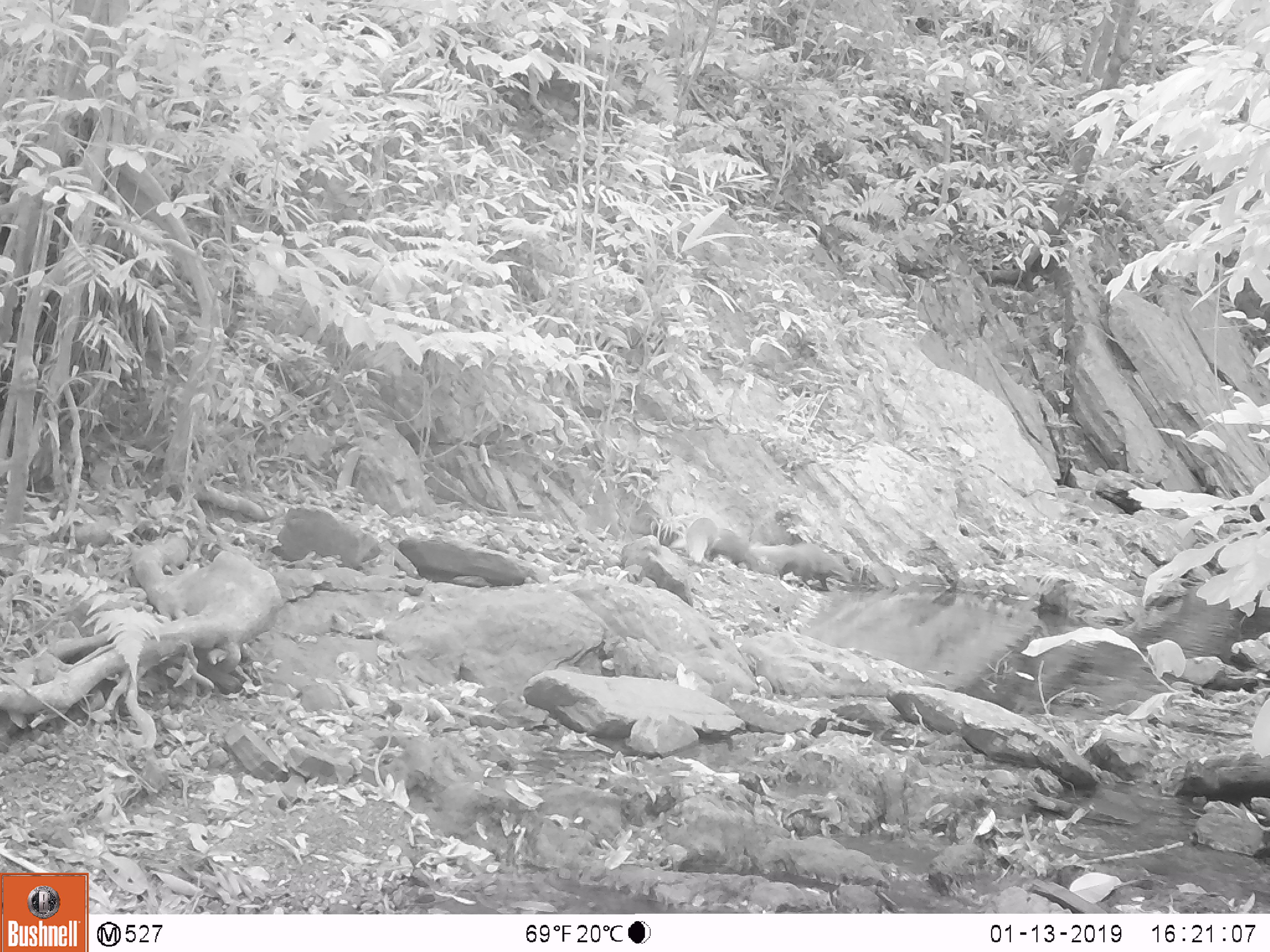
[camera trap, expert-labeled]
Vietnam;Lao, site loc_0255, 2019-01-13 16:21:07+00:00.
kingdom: Animalia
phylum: Chordata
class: Mammalia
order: Carnivora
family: Herpestidae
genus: Urva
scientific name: Urva urva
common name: crab-eating mongoose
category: crab eating mongoose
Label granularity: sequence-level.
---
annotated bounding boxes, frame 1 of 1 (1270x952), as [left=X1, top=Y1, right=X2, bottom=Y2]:
crab eating mongoose: [left=749, top=542, right=852, bottom=592]; [left=685, top=518, right=719, bottom=563]; [left=712, top=528, right=749, bottom=566]